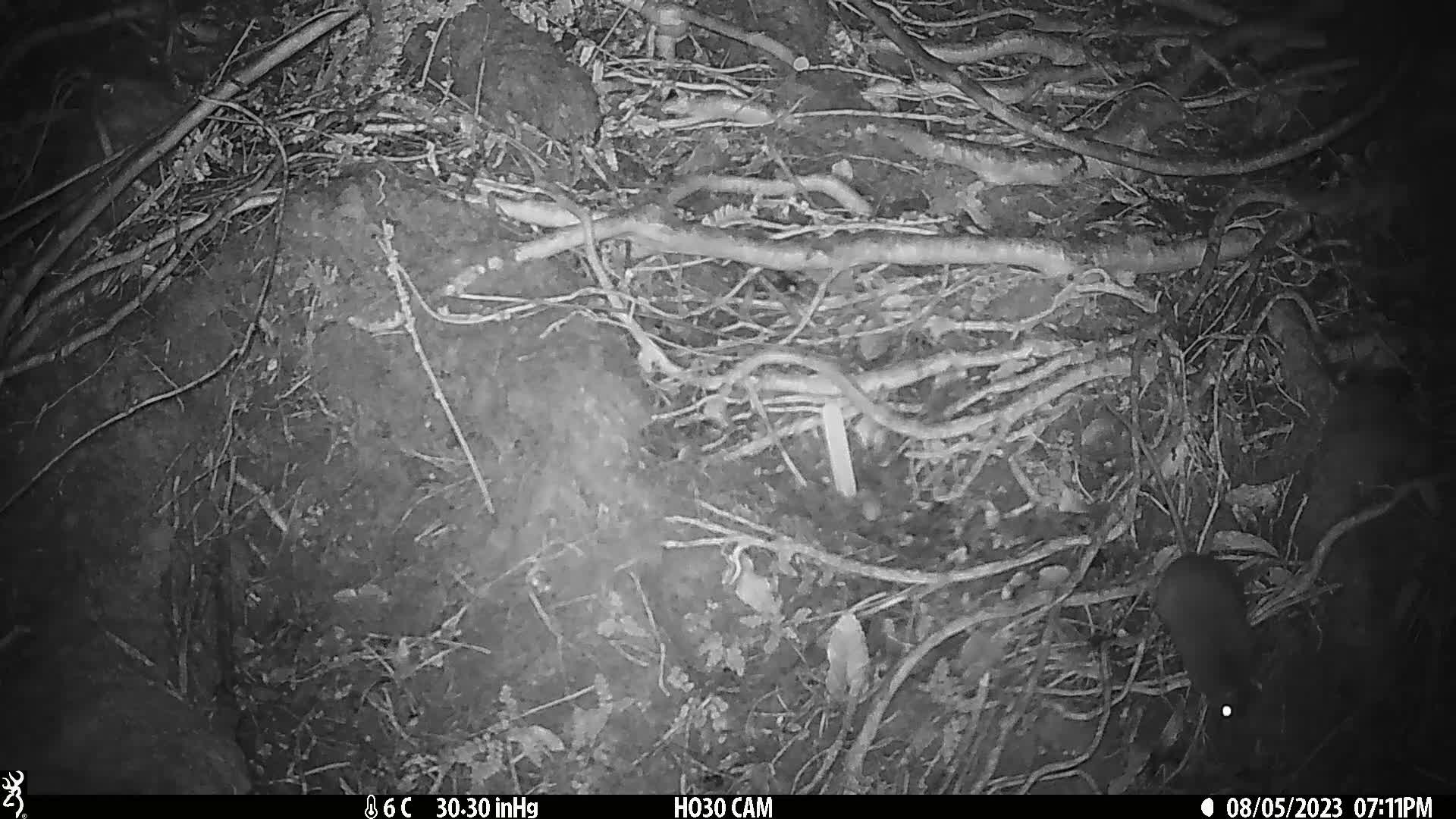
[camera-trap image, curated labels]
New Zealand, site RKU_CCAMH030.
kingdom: Animalia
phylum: Chordata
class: Mammalia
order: Rodentia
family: Muridae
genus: Rattus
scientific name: Rattus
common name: rat